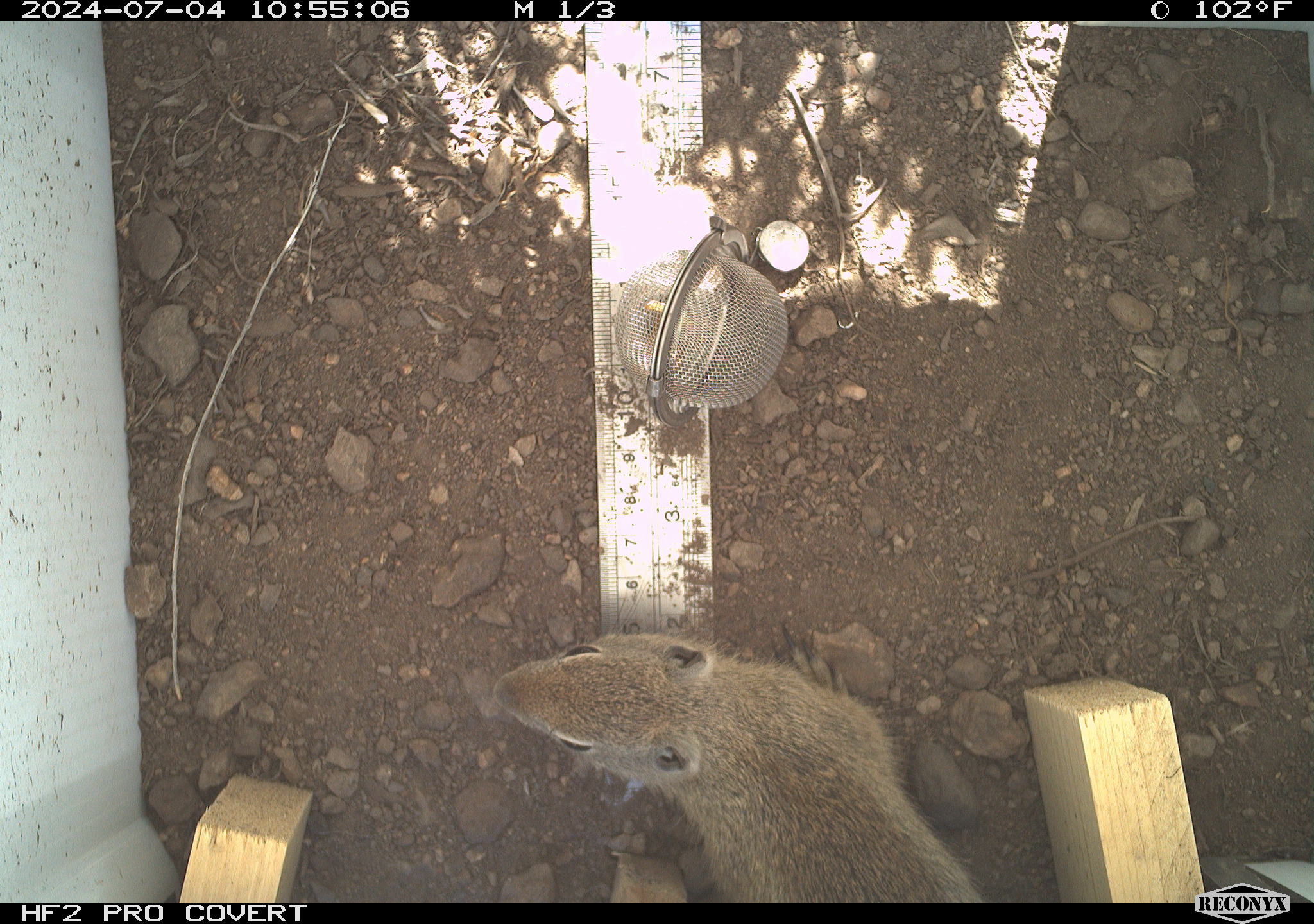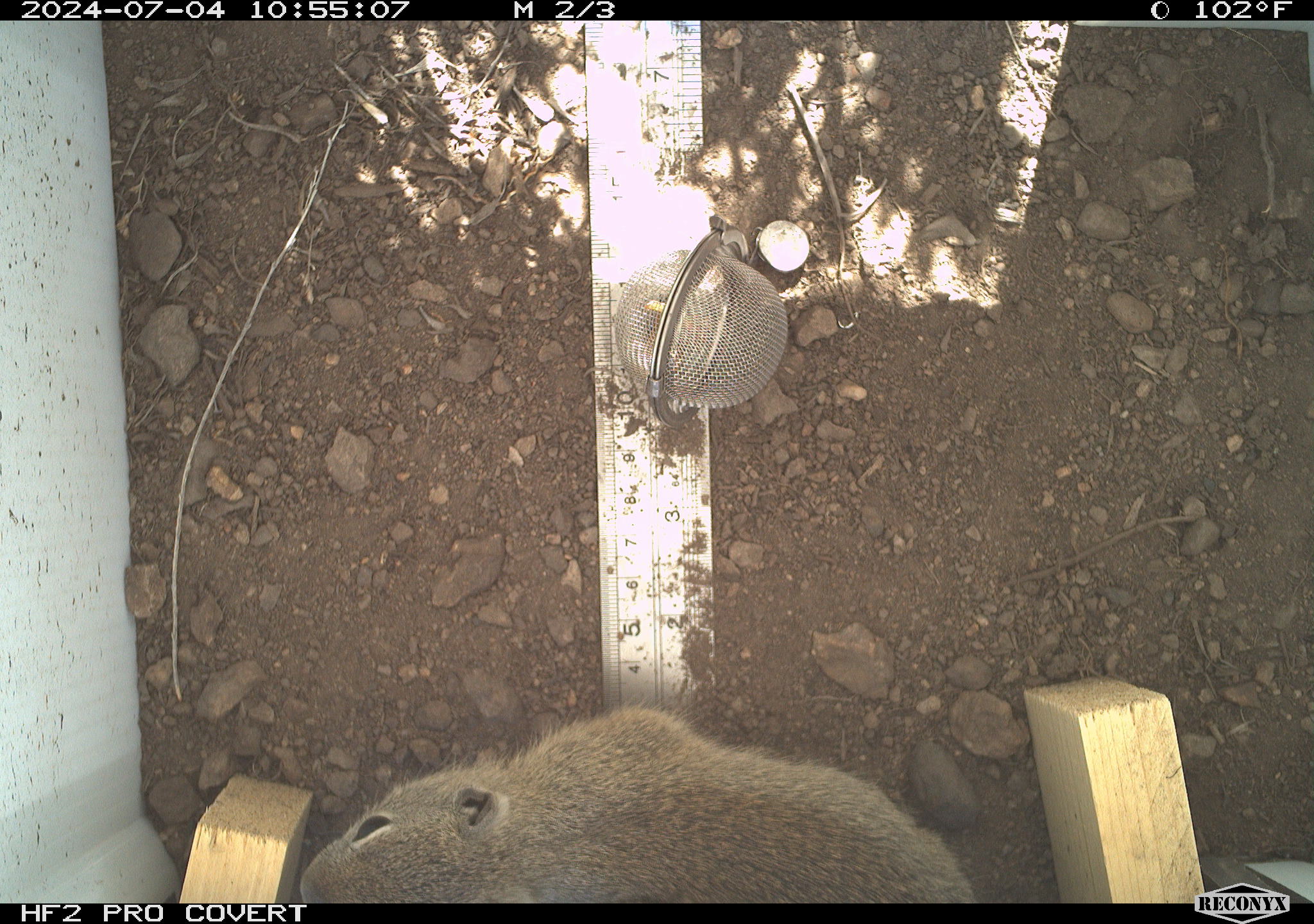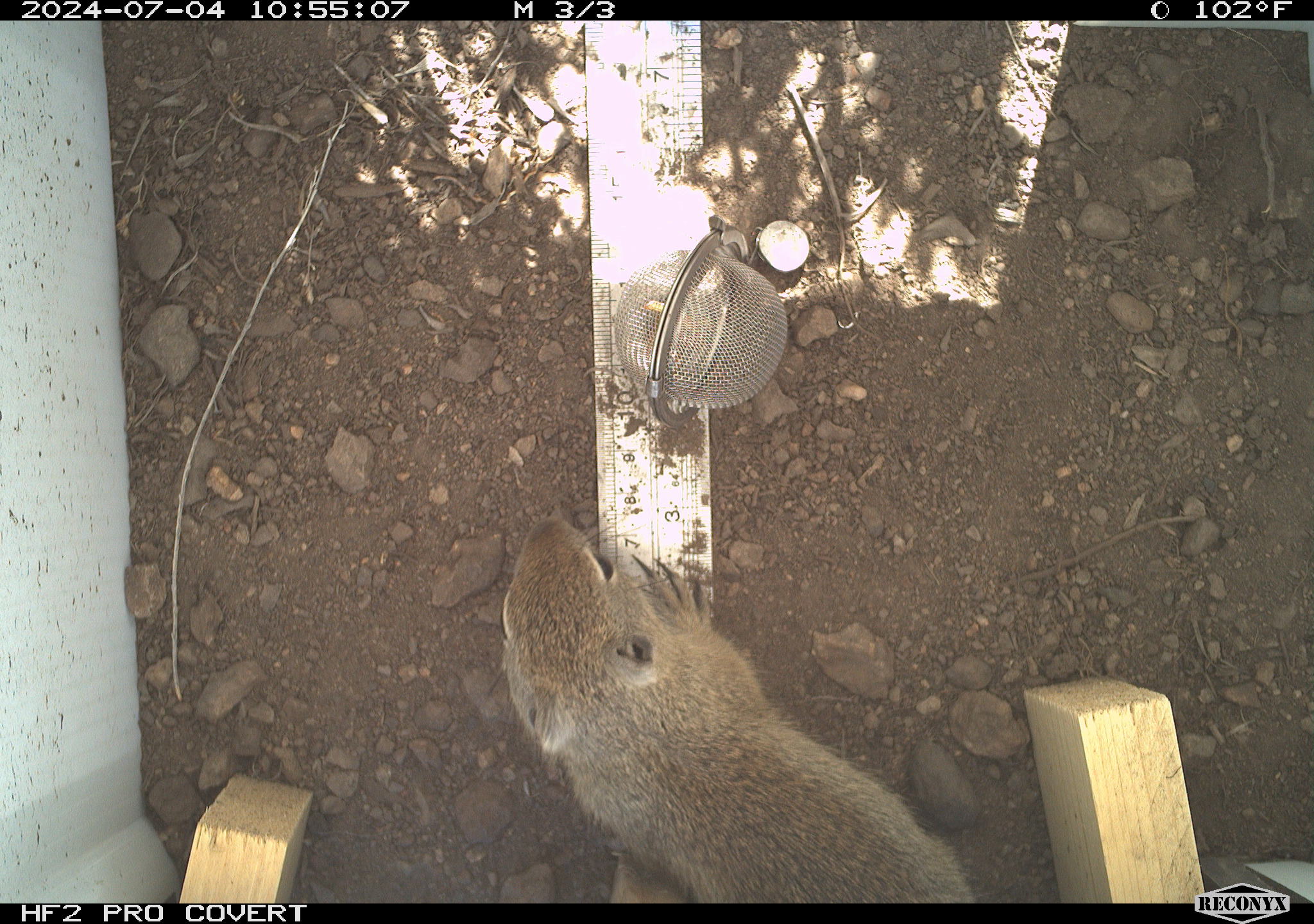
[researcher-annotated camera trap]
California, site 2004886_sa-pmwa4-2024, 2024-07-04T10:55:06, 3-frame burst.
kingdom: Animalia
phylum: Chordata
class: Mammalia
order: Rodentia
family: Sciuridae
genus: Urocitellus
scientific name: Urocitellus beldingi beldingi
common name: belding's ground squirrel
Belding's ground squirrel (Urocitellus beldingi beldingi).